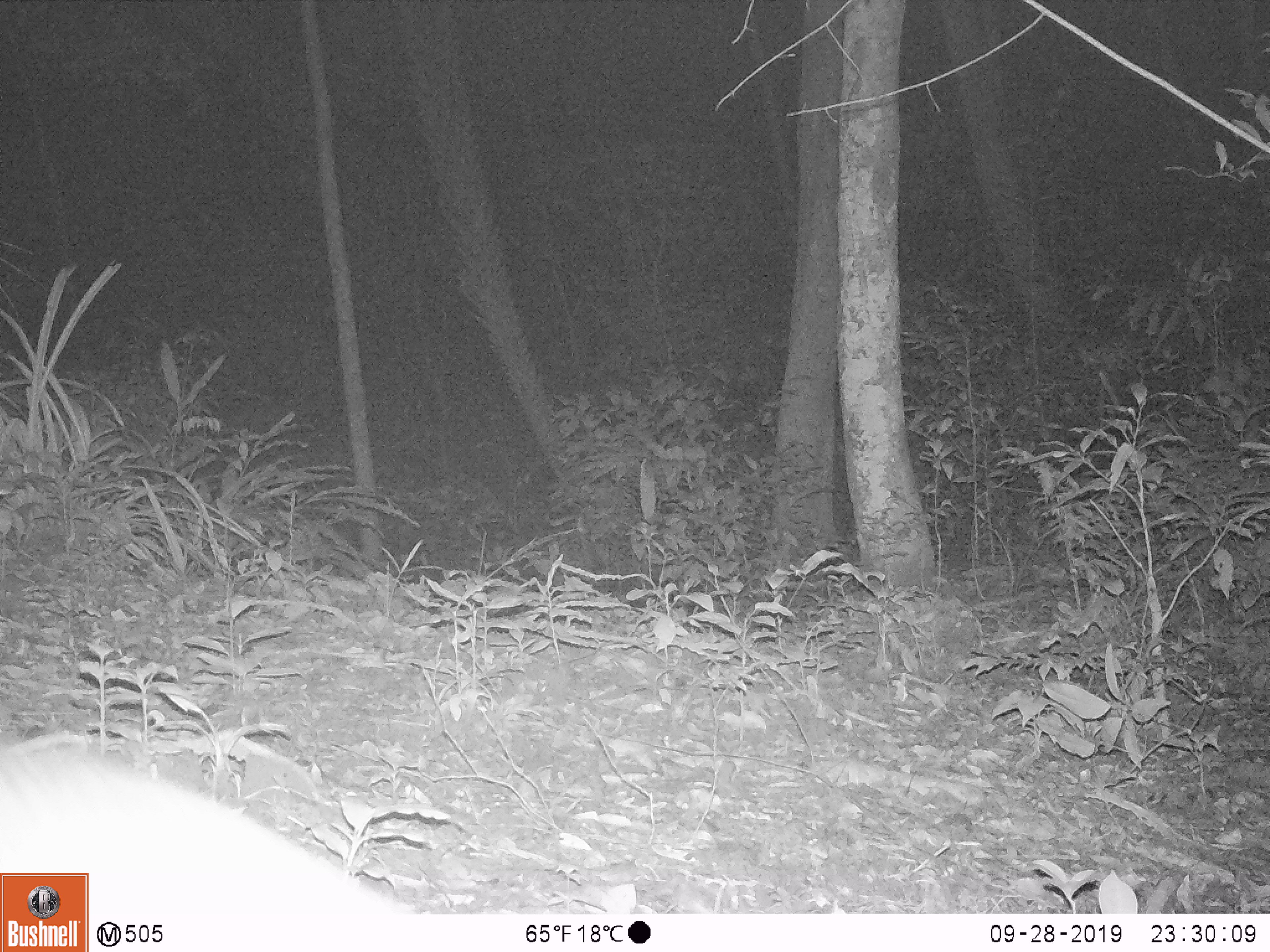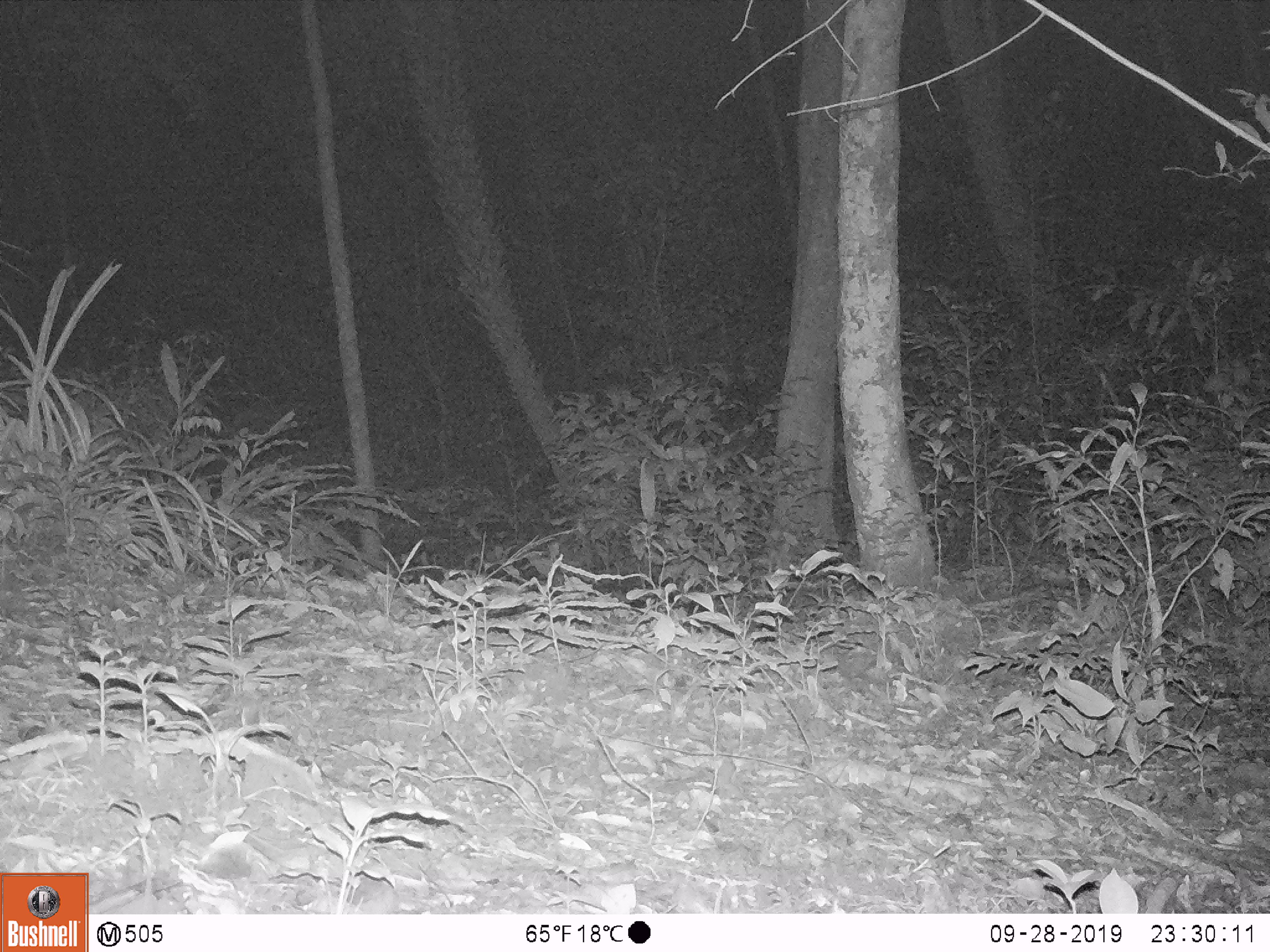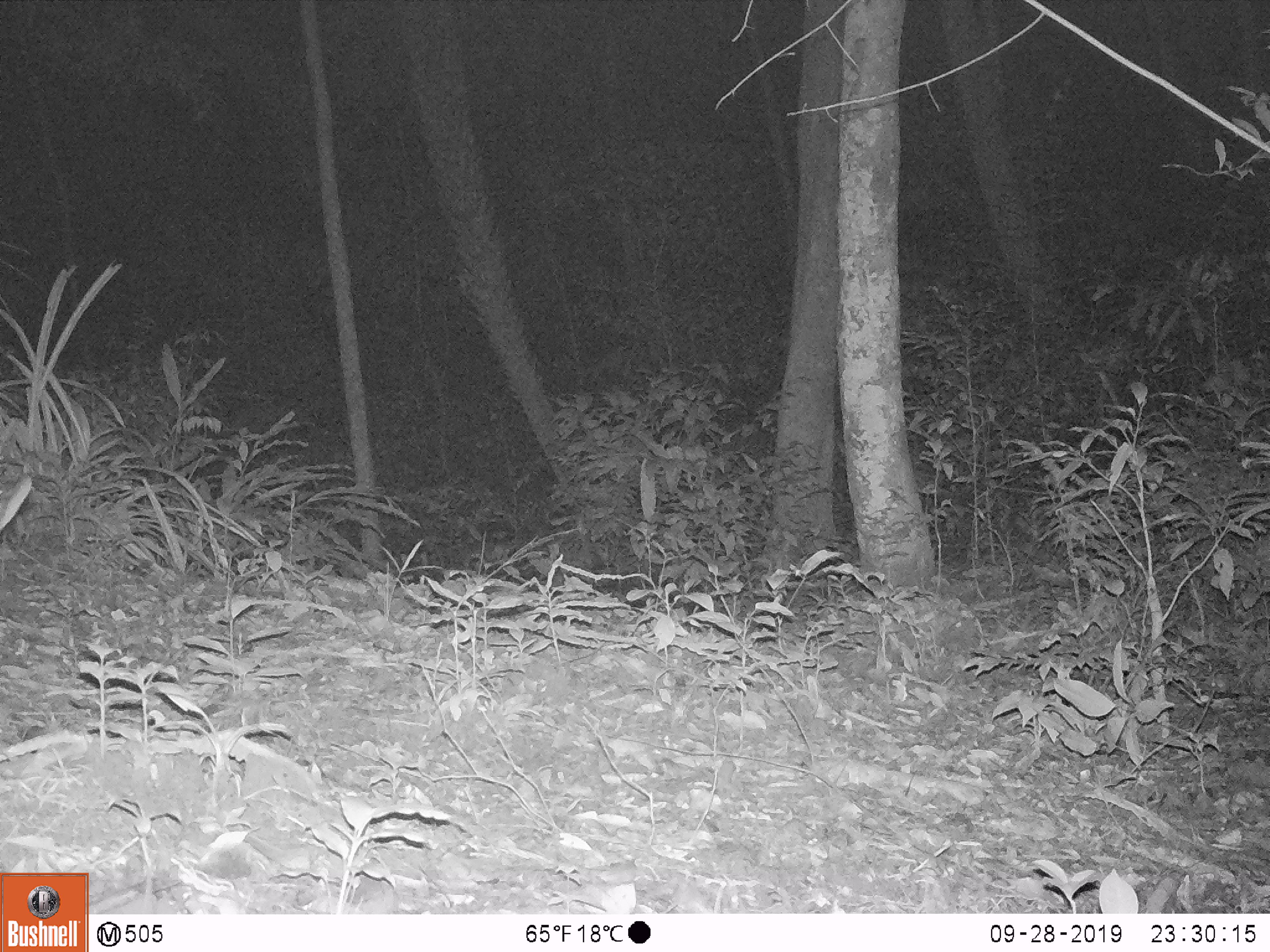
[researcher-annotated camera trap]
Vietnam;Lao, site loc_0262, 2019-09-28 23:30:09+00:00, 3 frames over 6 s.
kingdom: Animalia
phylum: Chordata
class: Mammalia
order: Artiodactyla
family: Cervidae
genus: Muntiacus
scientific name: Muntiacus vuquangensis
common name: large-antlered muntjac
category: large antlered muntjac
Large antlered muntjac (large-antlered muntjac) (Muntiacus vuquangensis). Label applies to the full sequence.